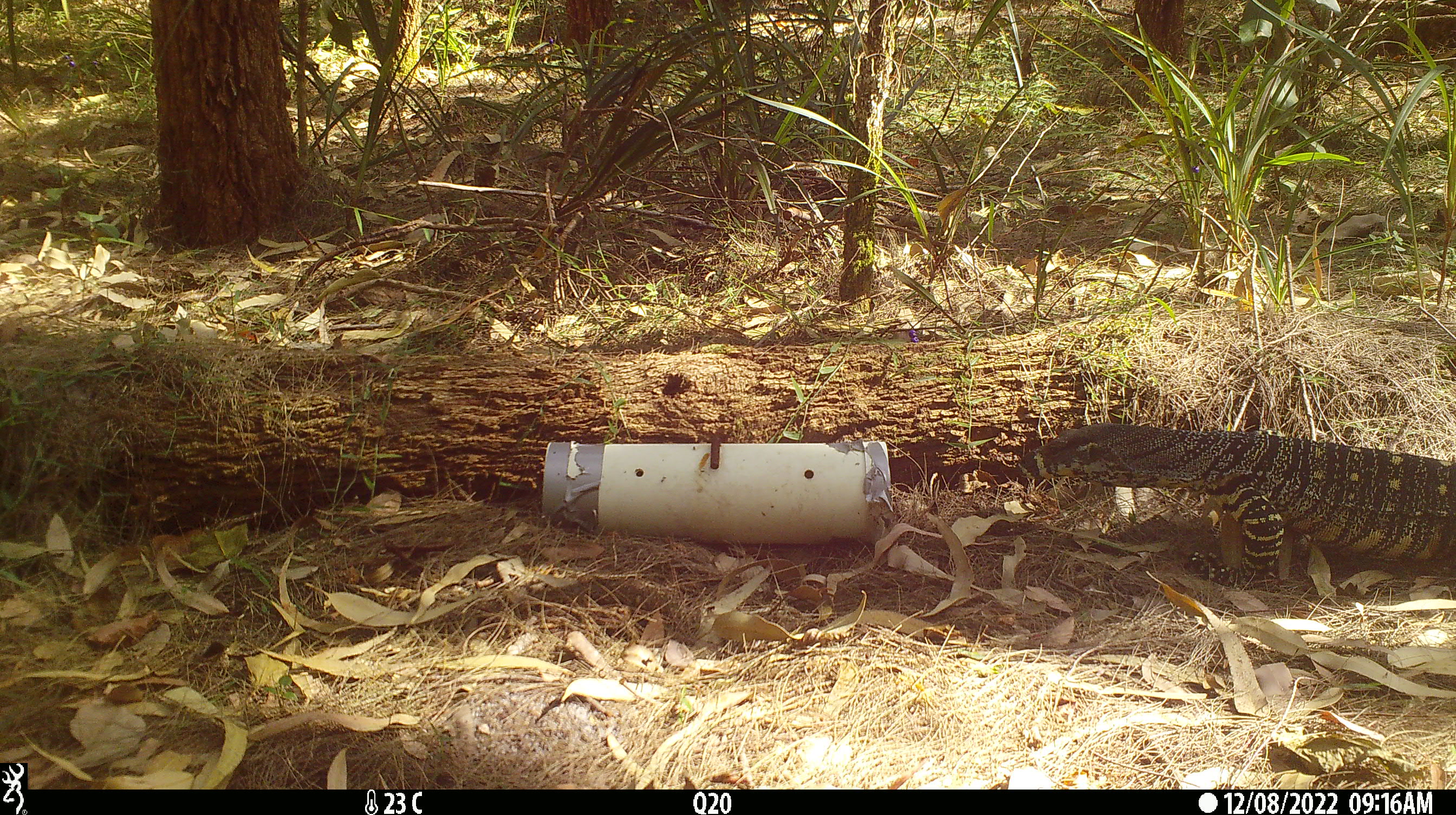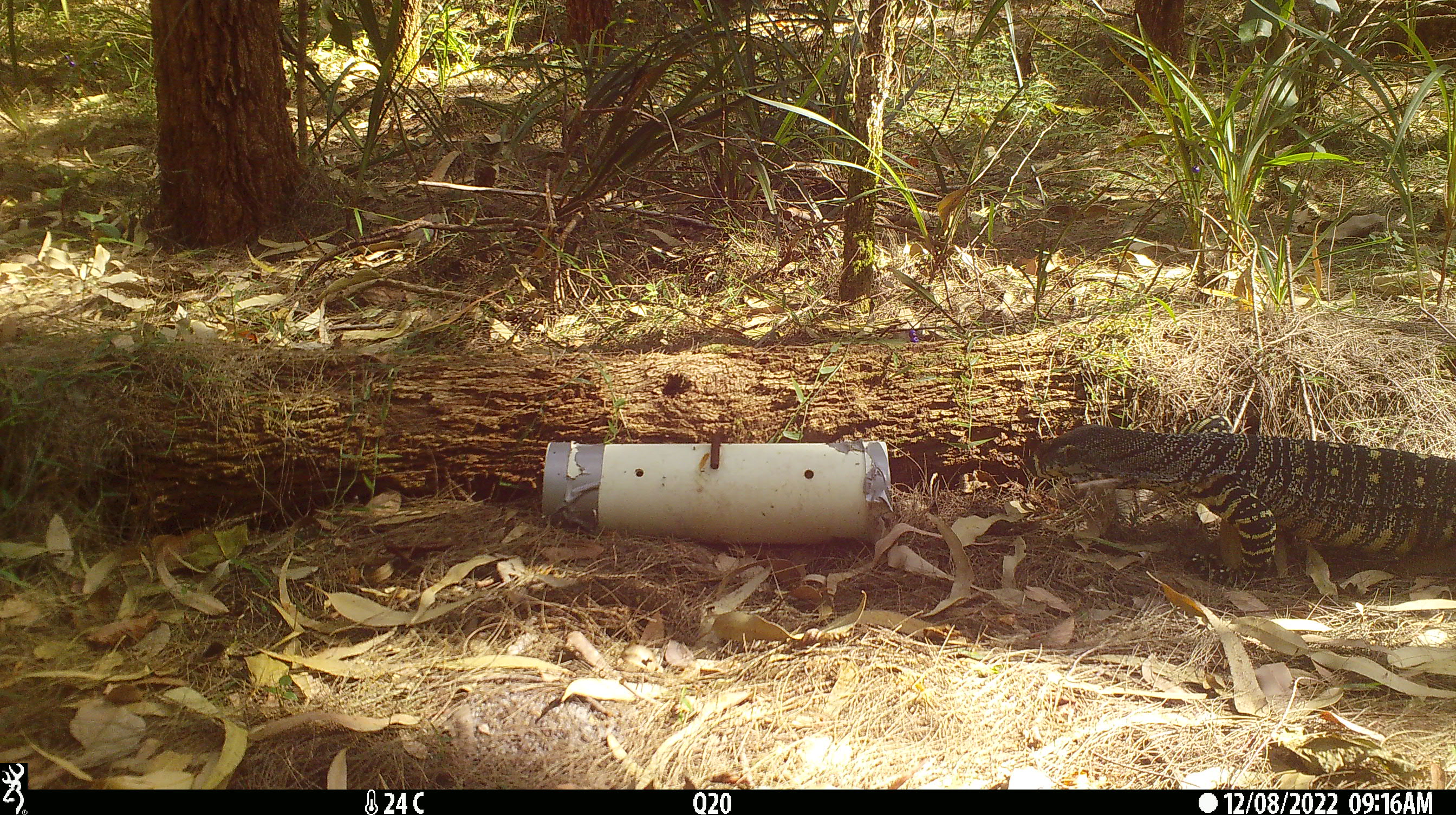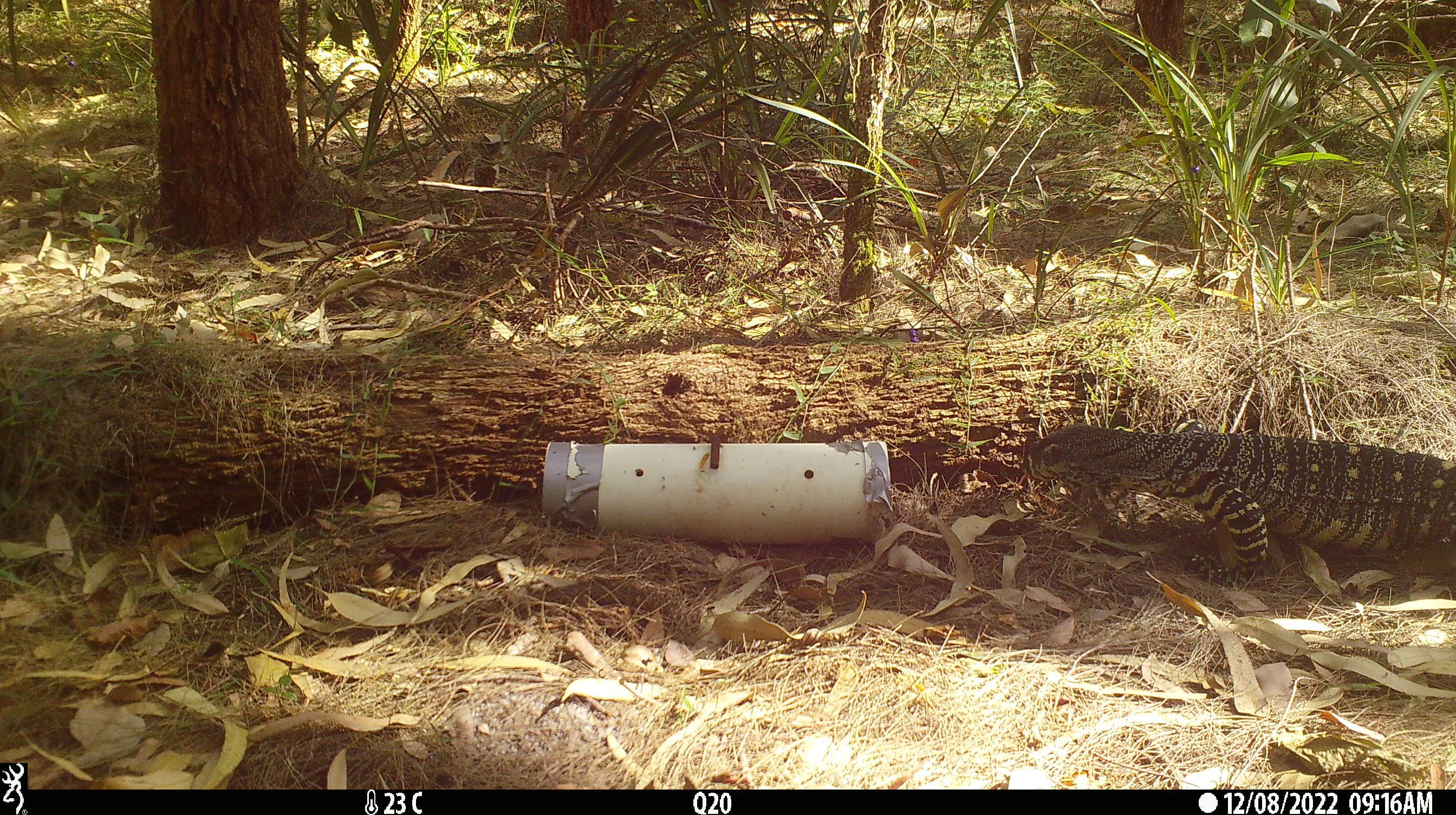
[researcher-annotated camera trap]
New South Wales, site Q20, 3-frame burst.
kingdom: Animalia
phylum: Chordata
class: Reptilia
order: Squamata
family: Varanidae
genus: Varanus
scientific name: Varanus varius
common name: lace monitor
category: goanna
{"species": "goanna (lace monitor) (Varanus varius)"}